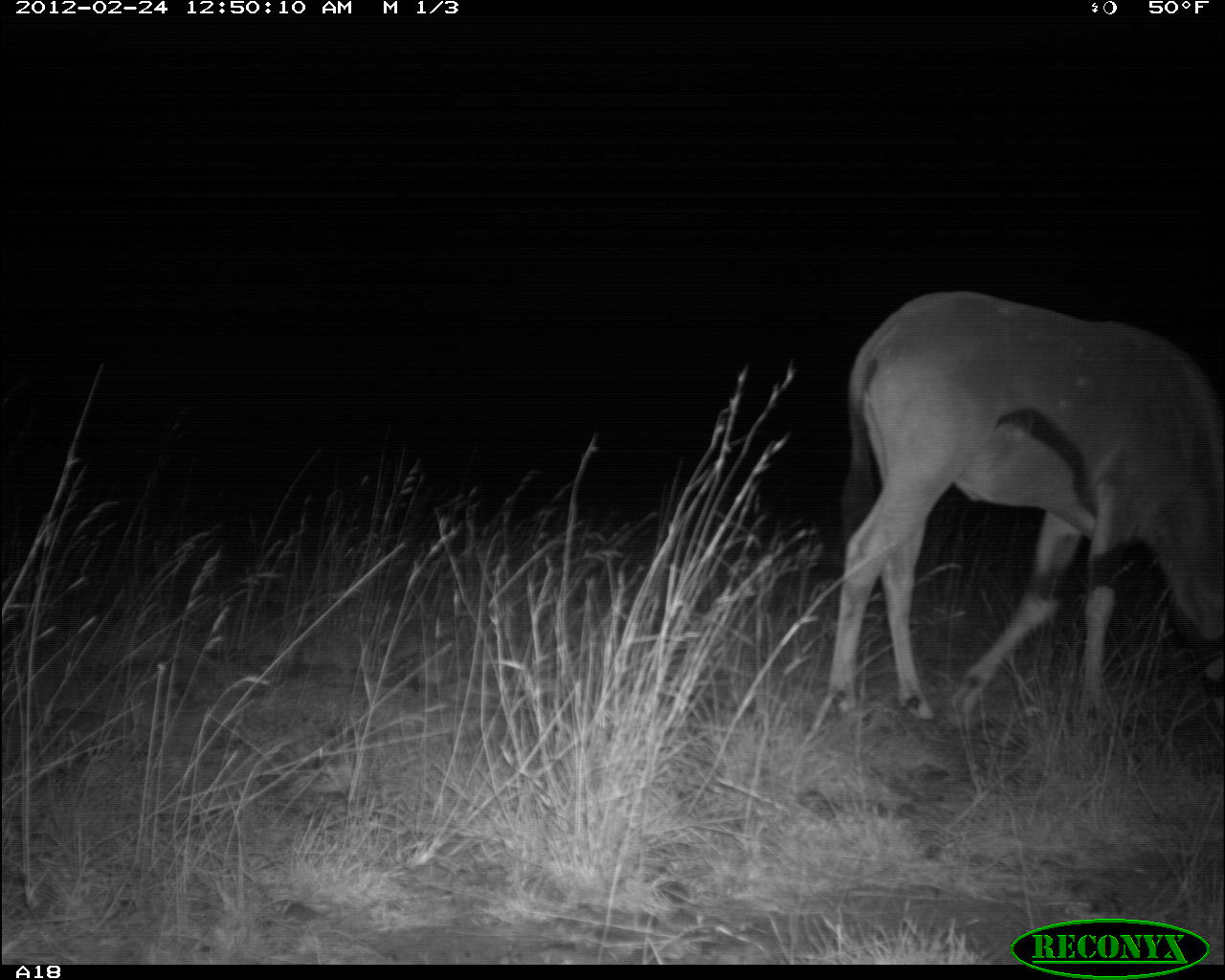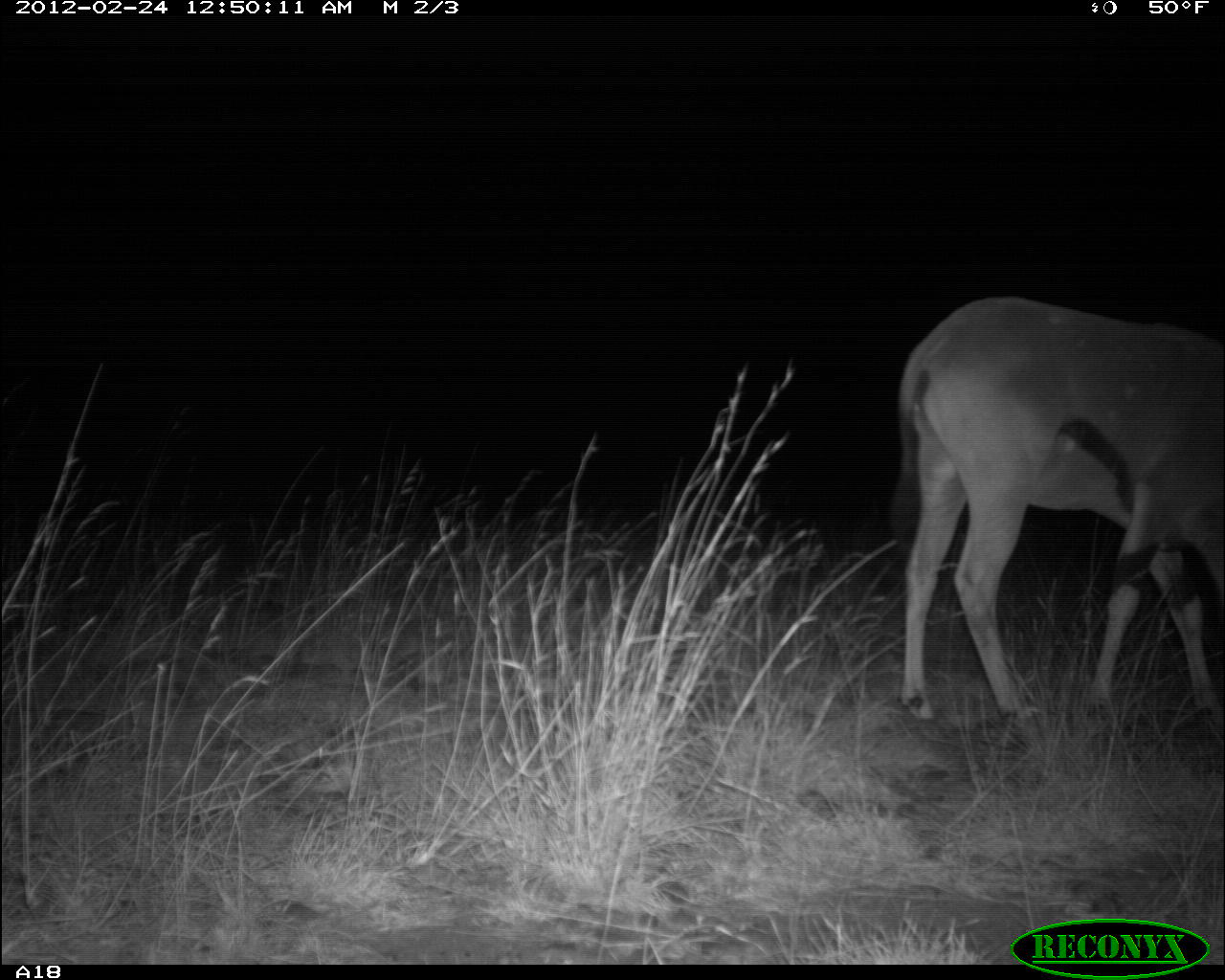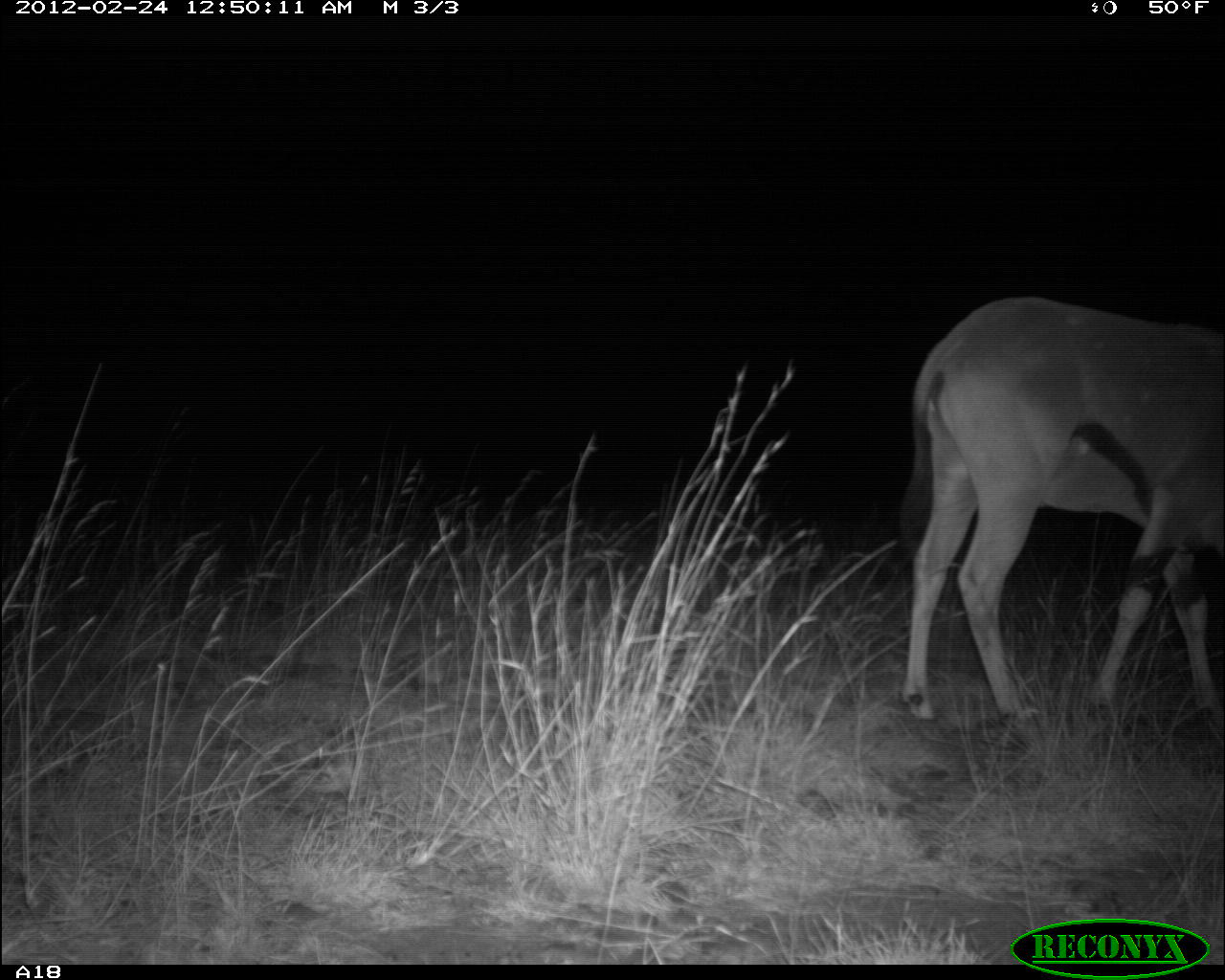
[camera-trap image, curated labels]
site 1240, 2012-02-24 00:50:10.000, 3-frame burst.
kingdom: Animalia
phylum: Chordata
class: Mammalia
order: Artiodactyla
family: Bovidae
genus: Oryx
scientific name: Oryx beisa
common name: east african oryx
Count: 1.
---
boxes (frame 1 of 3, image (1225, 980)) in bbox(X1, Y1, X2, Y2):
oryx beisa: bbox(821, 282, 1225, 723)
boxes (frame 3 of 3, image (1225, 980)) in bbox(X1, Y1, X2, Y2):
oryx beisa: bbox(891, 290, 1225, 736)